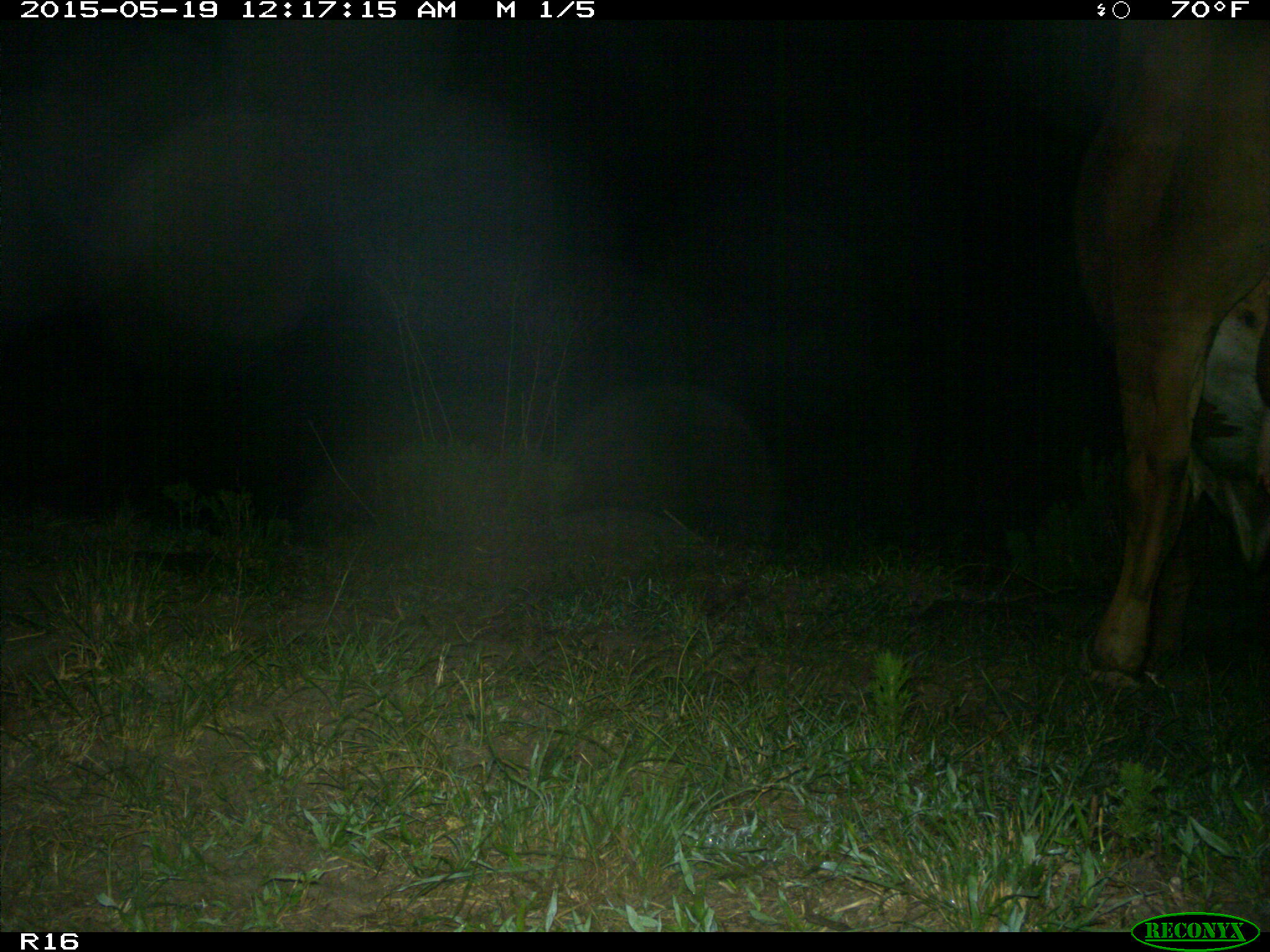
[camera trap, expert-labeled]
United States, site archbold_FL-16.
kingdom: Animalia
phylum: Chordata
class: Mammalia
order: Artiodactyla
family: Bovidae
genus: Bos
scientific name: Bos taurus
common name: domestic cow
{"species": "Bos taurus (domestic cow)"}